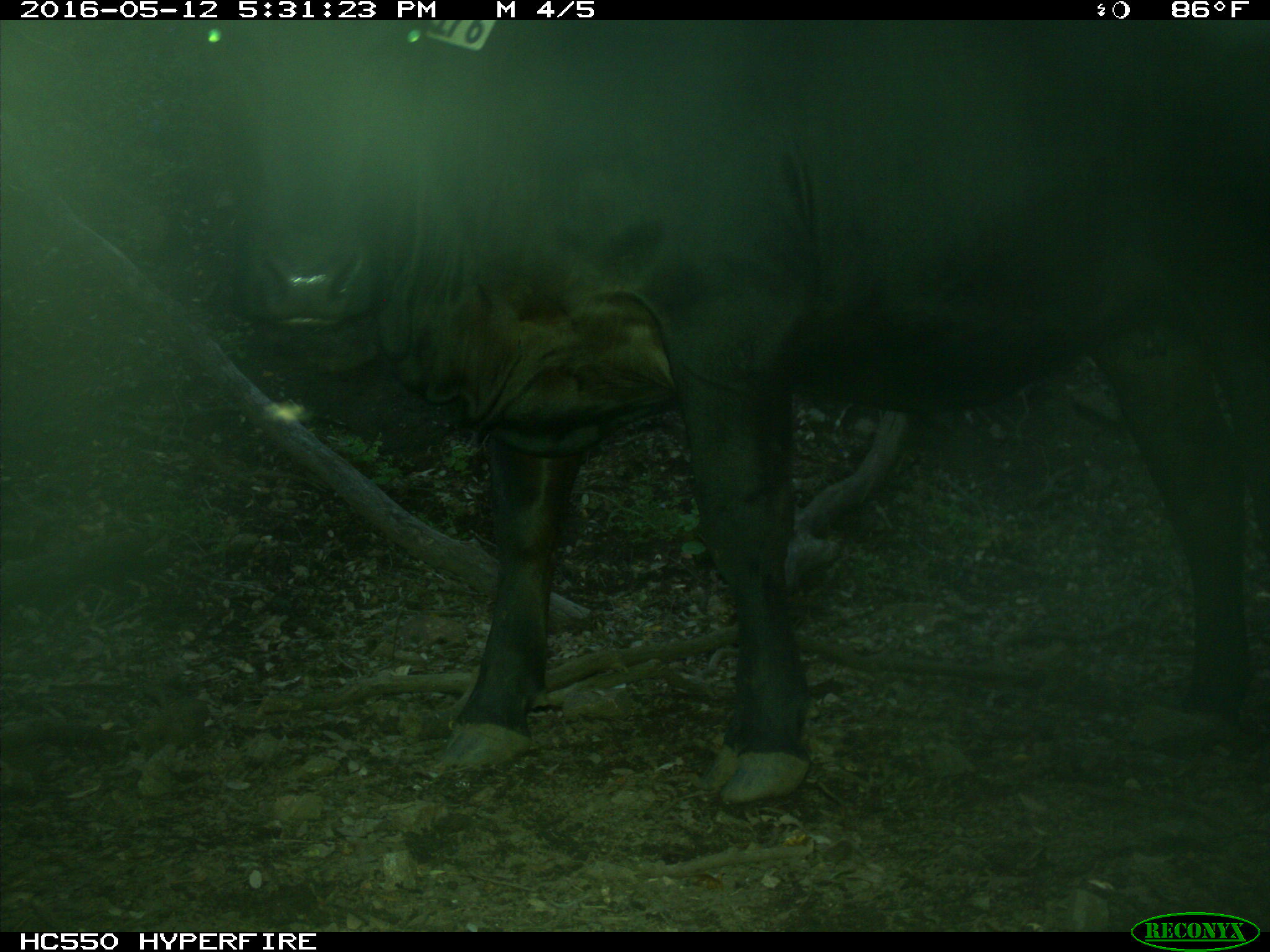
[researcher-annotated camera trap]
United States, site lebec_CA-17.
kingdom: Animalia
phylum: Chordata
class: Mammalia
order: Artiodactyla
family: Bovidae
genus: Bos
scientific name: Bos taurus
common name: domestic cow